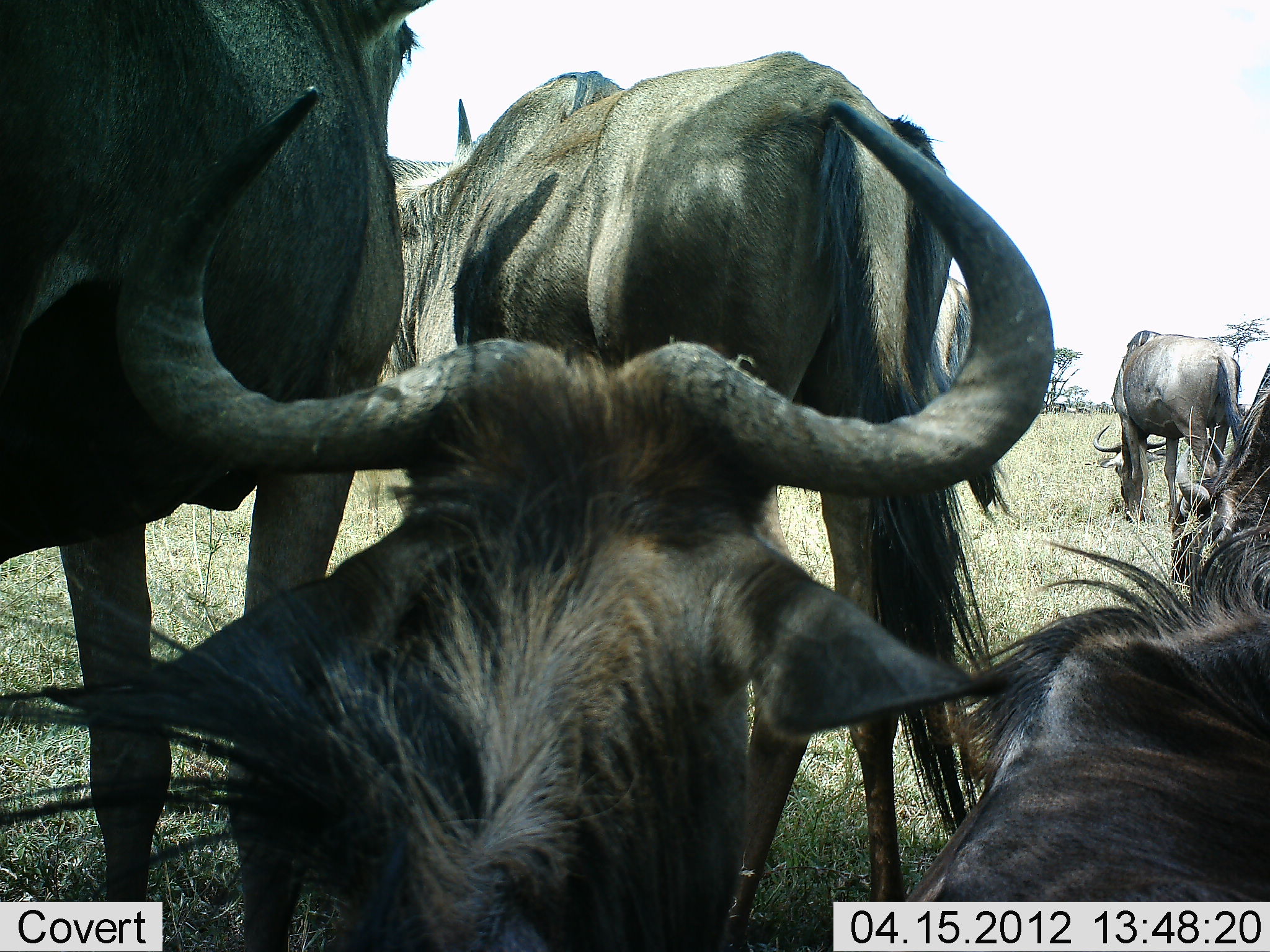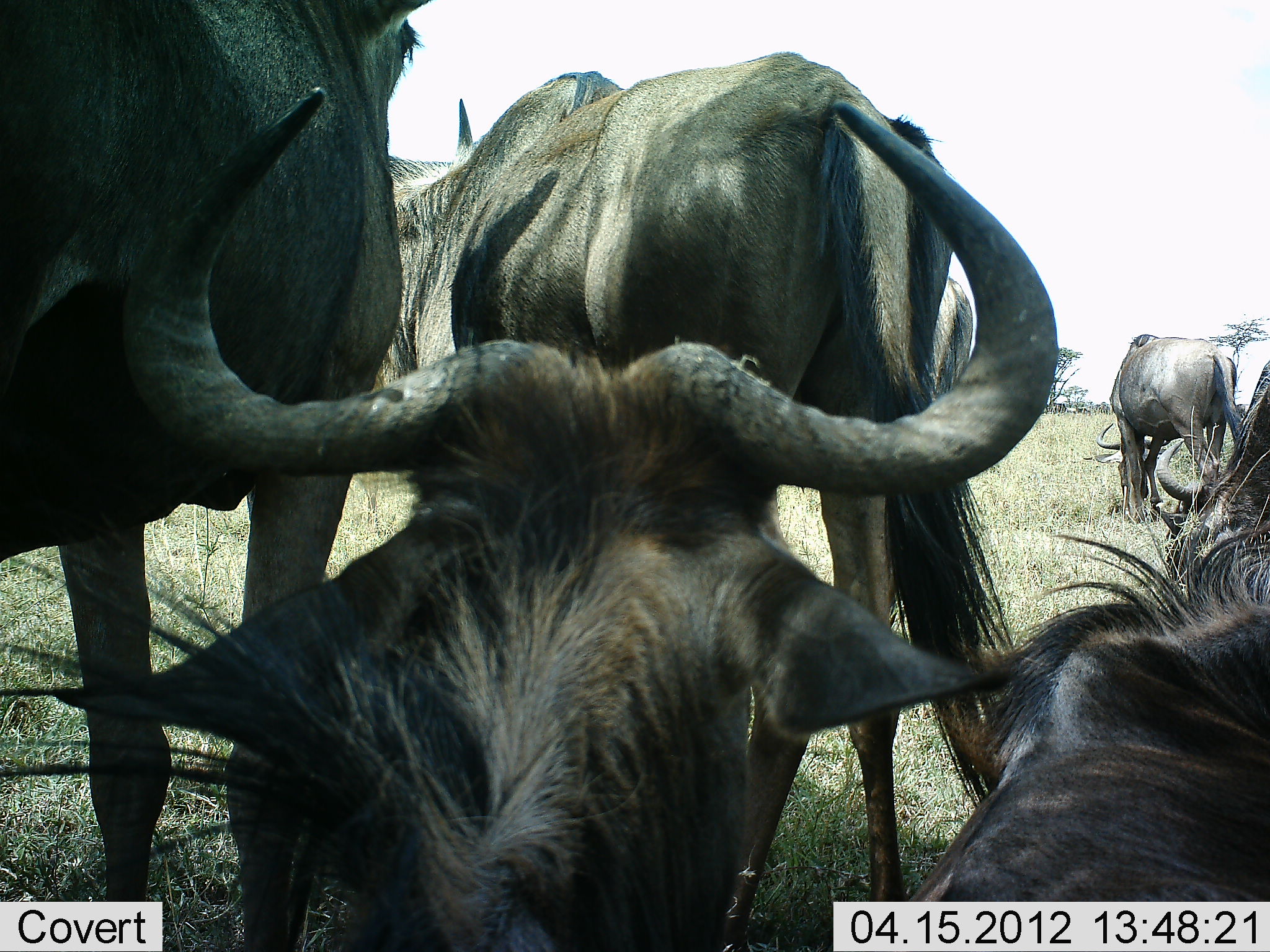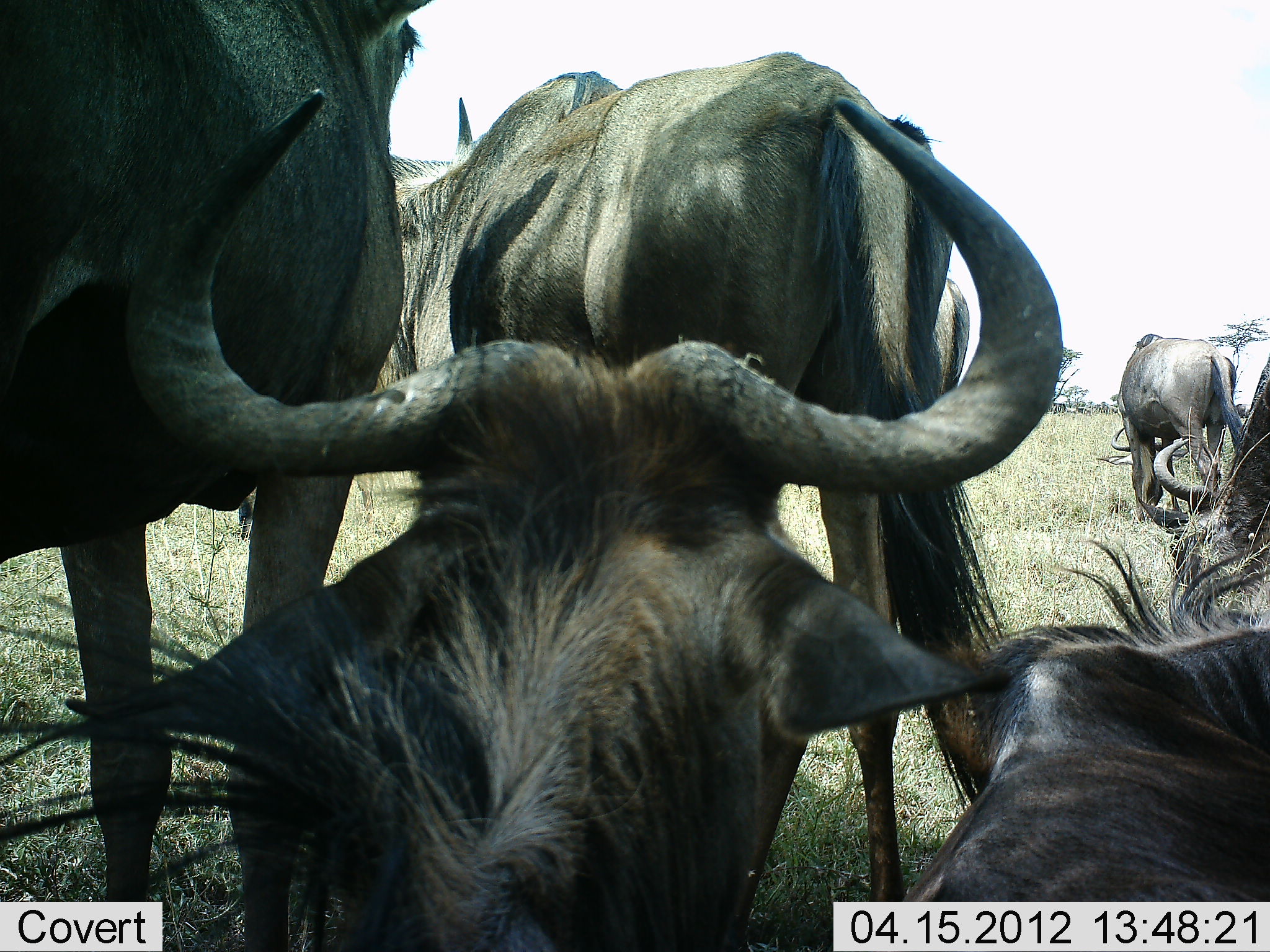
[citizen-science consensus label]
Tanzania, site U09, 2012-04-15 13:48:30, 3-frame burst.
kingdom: Animalia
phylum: Chordata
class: Mammalia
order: Artiodactyla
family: Bovidae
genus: Connochaetes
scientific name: Connochaetes taurinus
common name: blue wildebeest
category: wildebeest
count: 5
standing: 87%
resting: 87%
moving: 0%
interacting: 13%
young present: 0%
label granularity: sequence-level